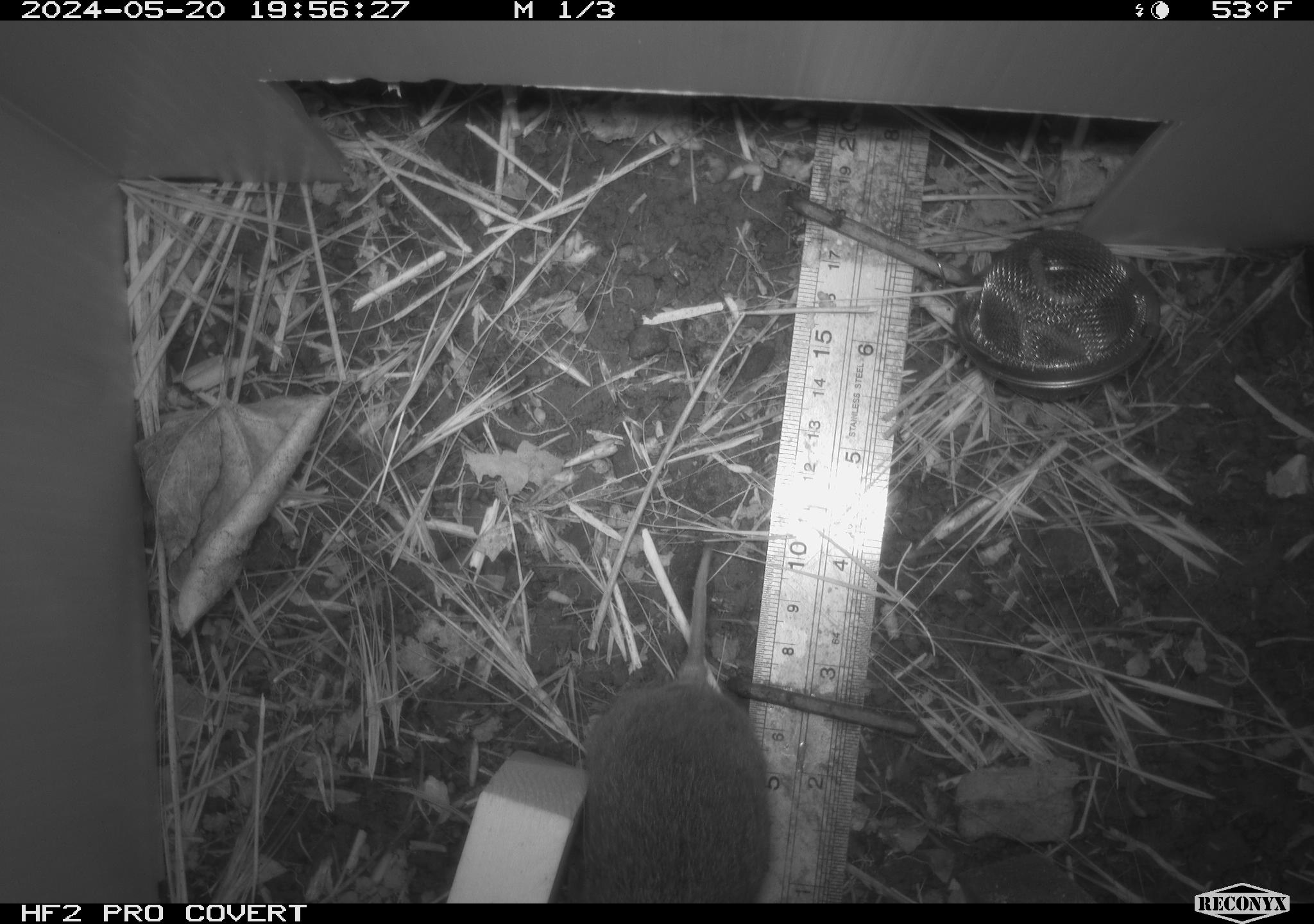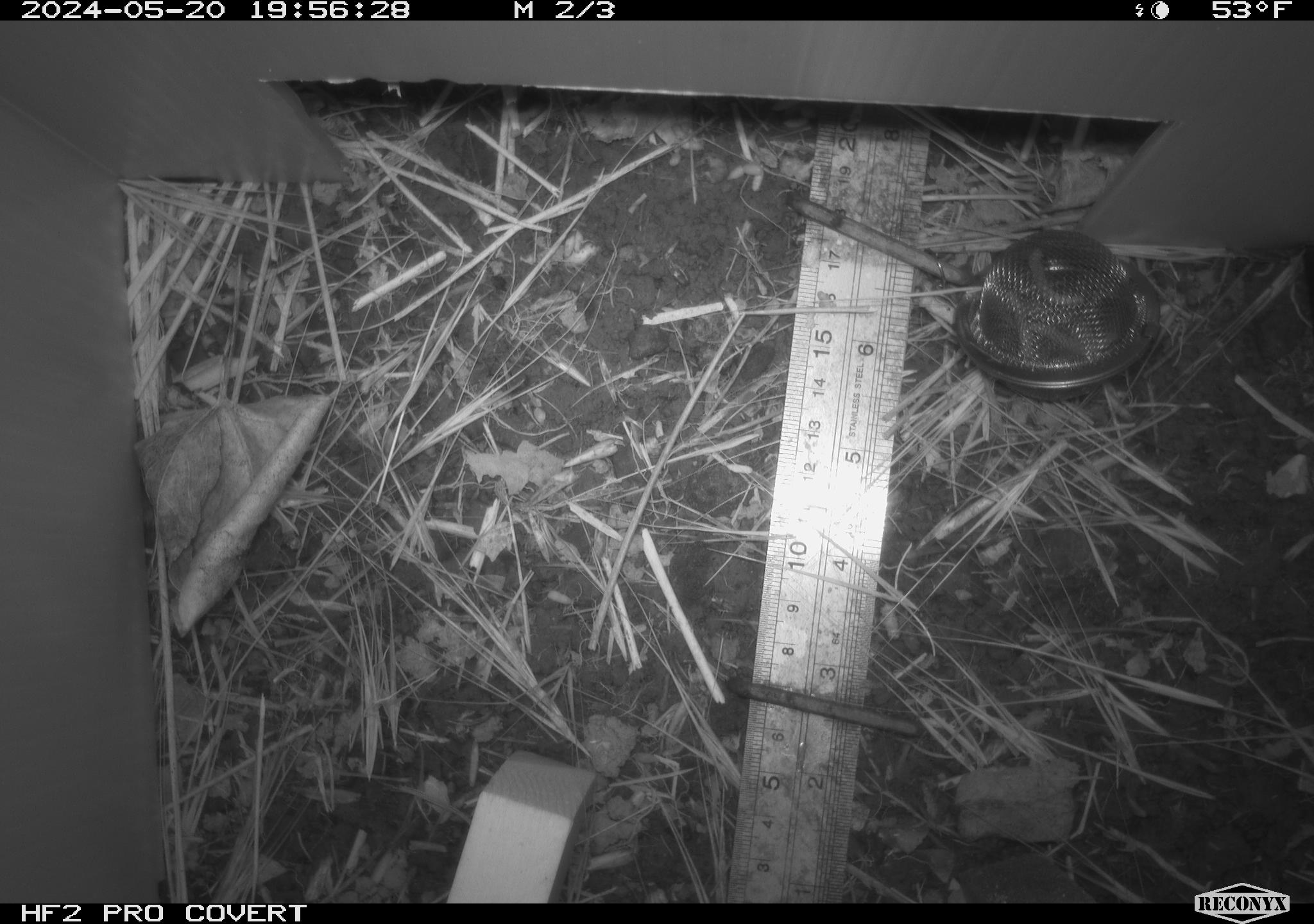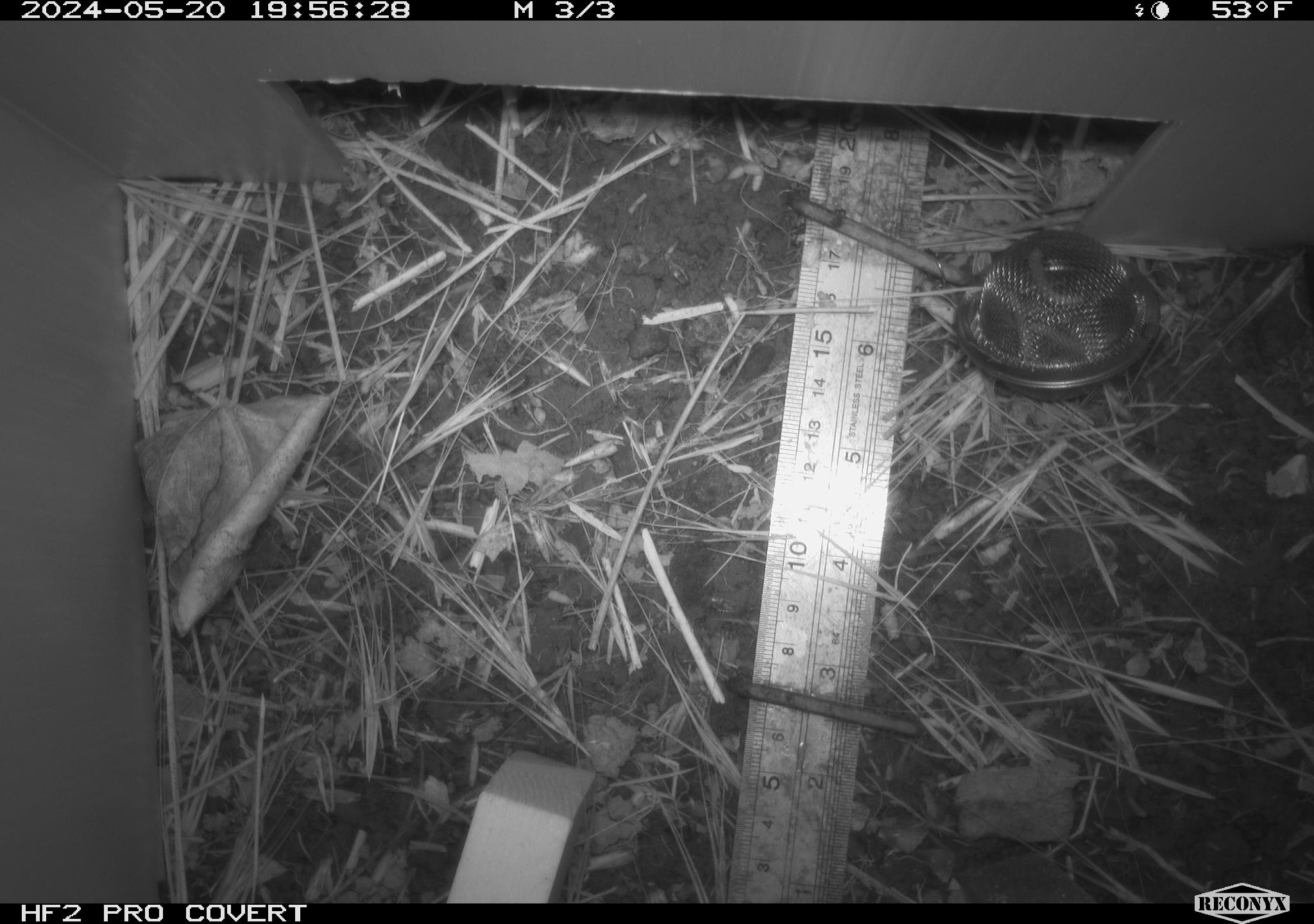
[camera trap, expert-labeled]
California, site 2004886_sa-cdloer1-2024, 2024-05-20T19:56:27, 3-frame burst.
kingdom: Animalia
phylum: Chordata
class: Mammalia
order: Rodentia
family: Cricetidae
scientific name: Arvicolinae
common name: voles, lemmings, and muskrats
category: arvicolinae subfamily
Arvicolinae subfamily (voles, lemmings, and muskrats) (Arvicolinae).